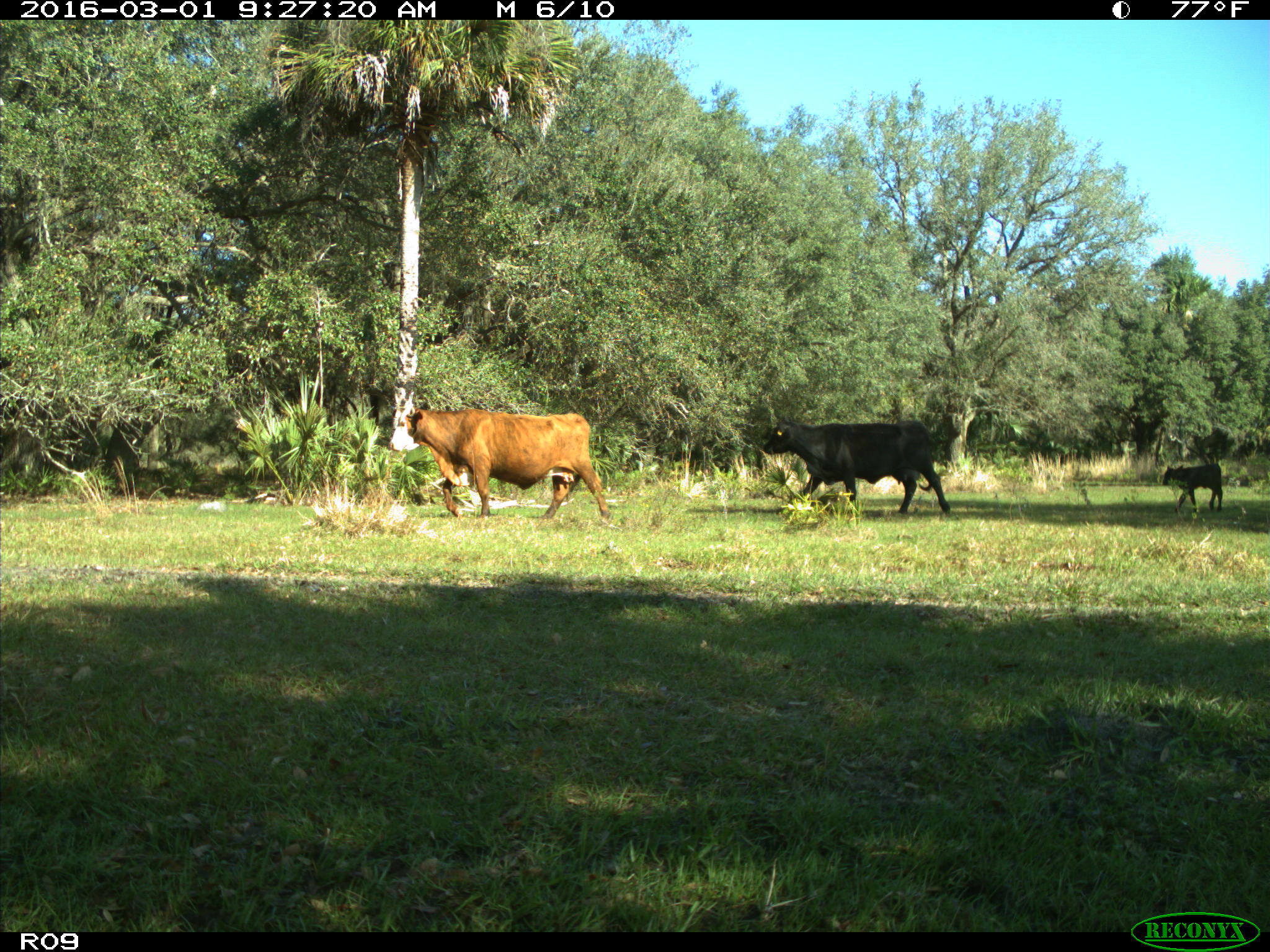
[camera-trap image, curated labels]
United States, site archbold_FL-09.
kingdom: Animalia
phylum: Chordata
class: Mammalia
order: Artiodactyla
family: Bovidae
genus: Bos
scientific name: Bos taurus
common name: domestic cow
Bos taurus (domestic cow).